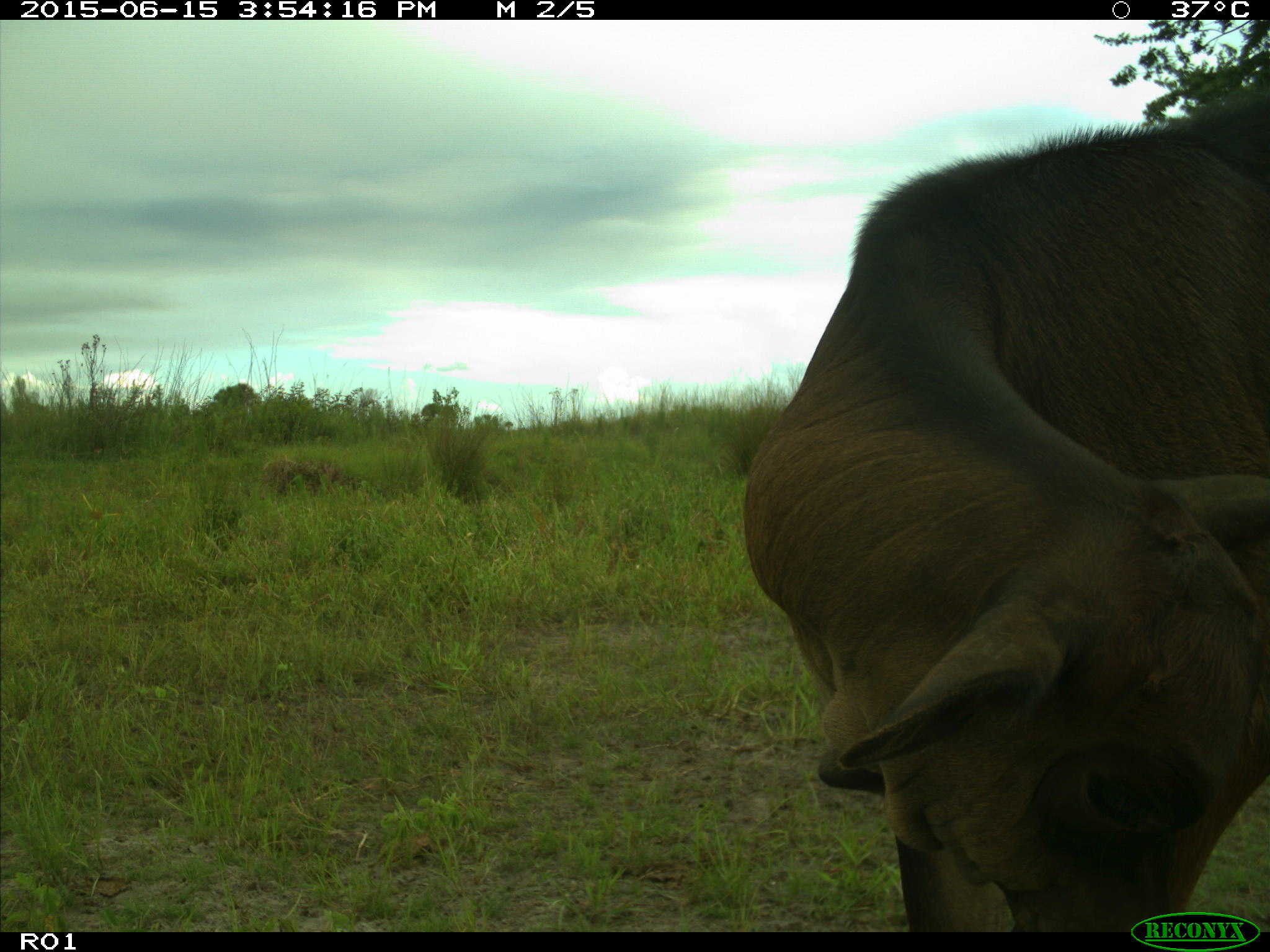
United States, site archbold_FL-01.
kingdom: Animalia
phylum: Chordata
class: Mammalia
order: Artiodactyla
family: Bovidae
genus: Bos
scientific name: Bos taurus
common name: domestic cow